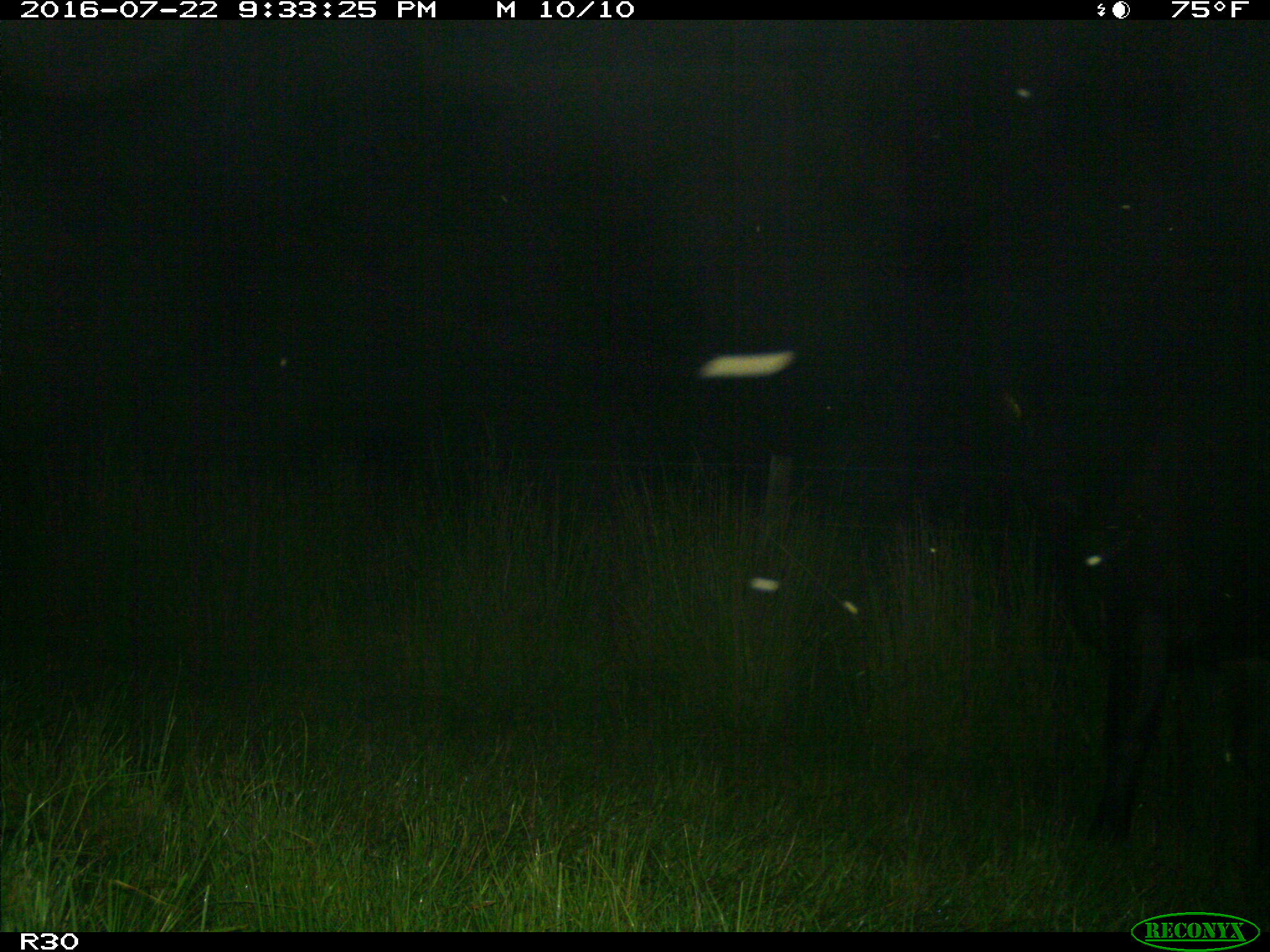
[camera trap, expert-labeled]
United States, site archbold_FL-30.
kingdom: Animalia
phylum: Chordata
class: Mammalia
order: Artiodactyla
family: Bovidae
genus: Bos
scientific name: Bos taurus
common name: domestic cow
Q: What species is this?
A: Bos taurus (domestic cow).